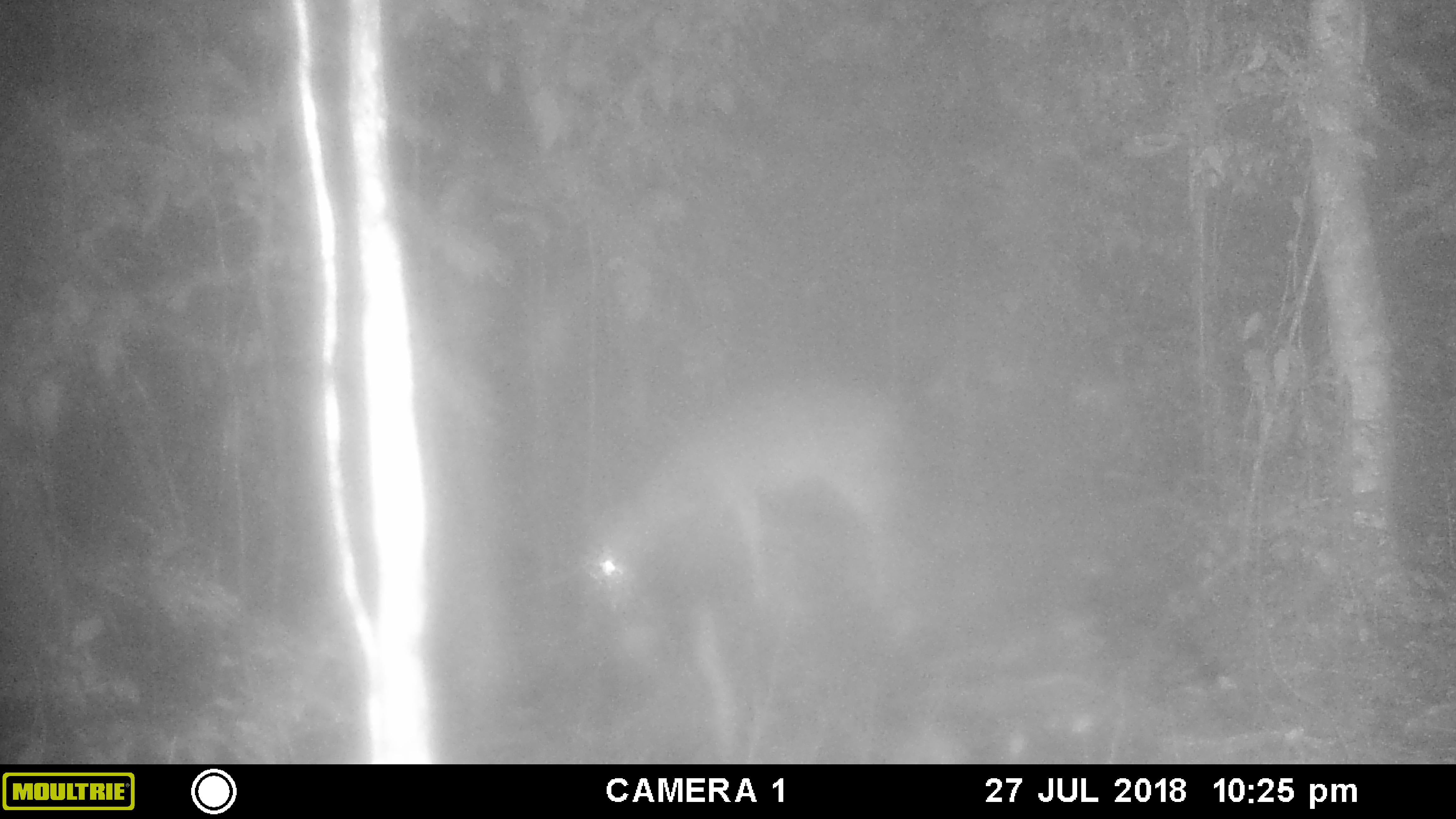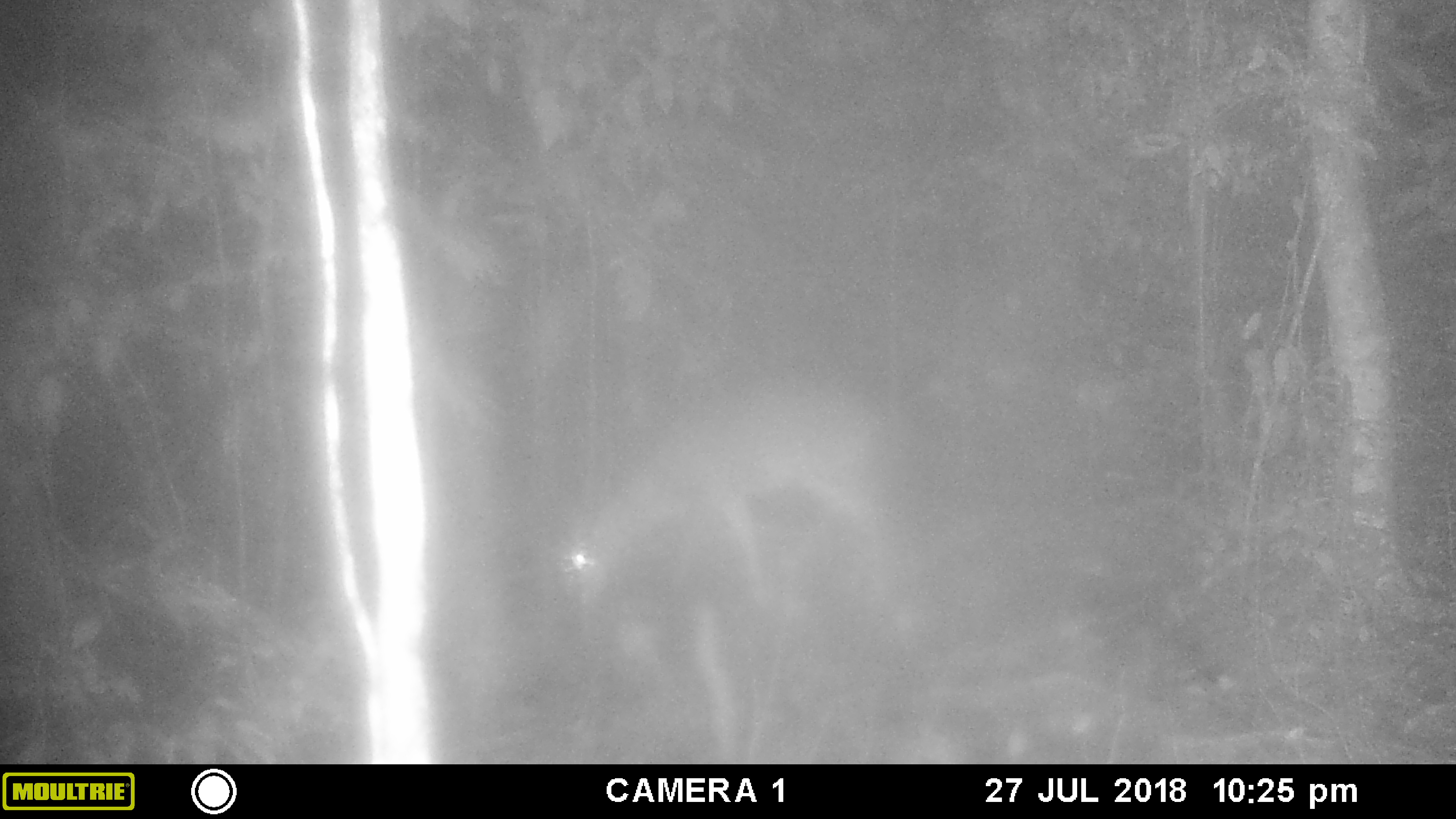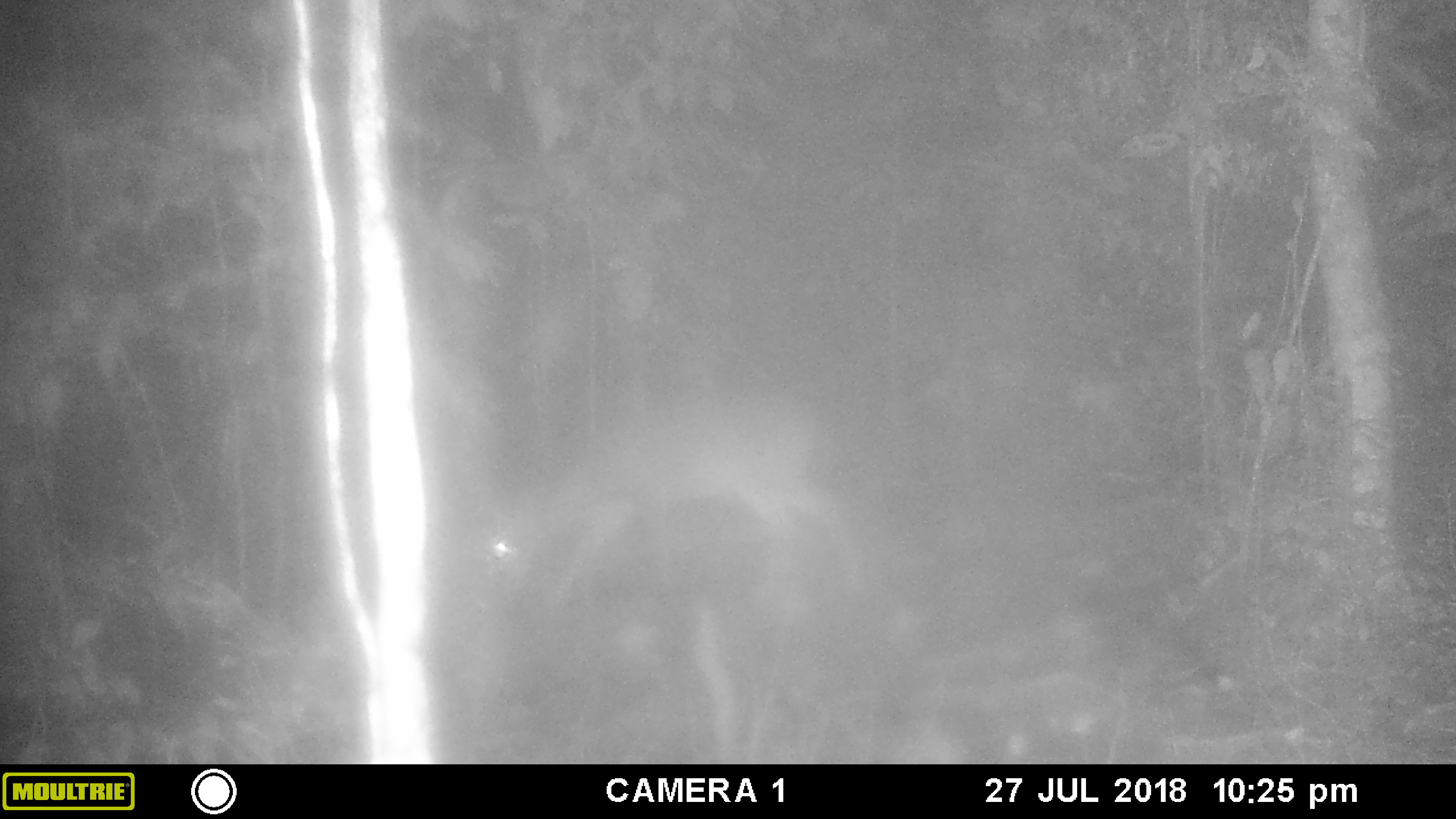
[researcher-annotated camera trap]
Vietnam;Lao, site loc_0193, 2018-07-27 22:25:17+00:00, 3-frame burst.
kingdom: Animalia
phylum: Chordata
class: Mammalia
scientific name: Mammalia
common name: mammal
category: unidentified mammal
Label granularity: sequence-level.